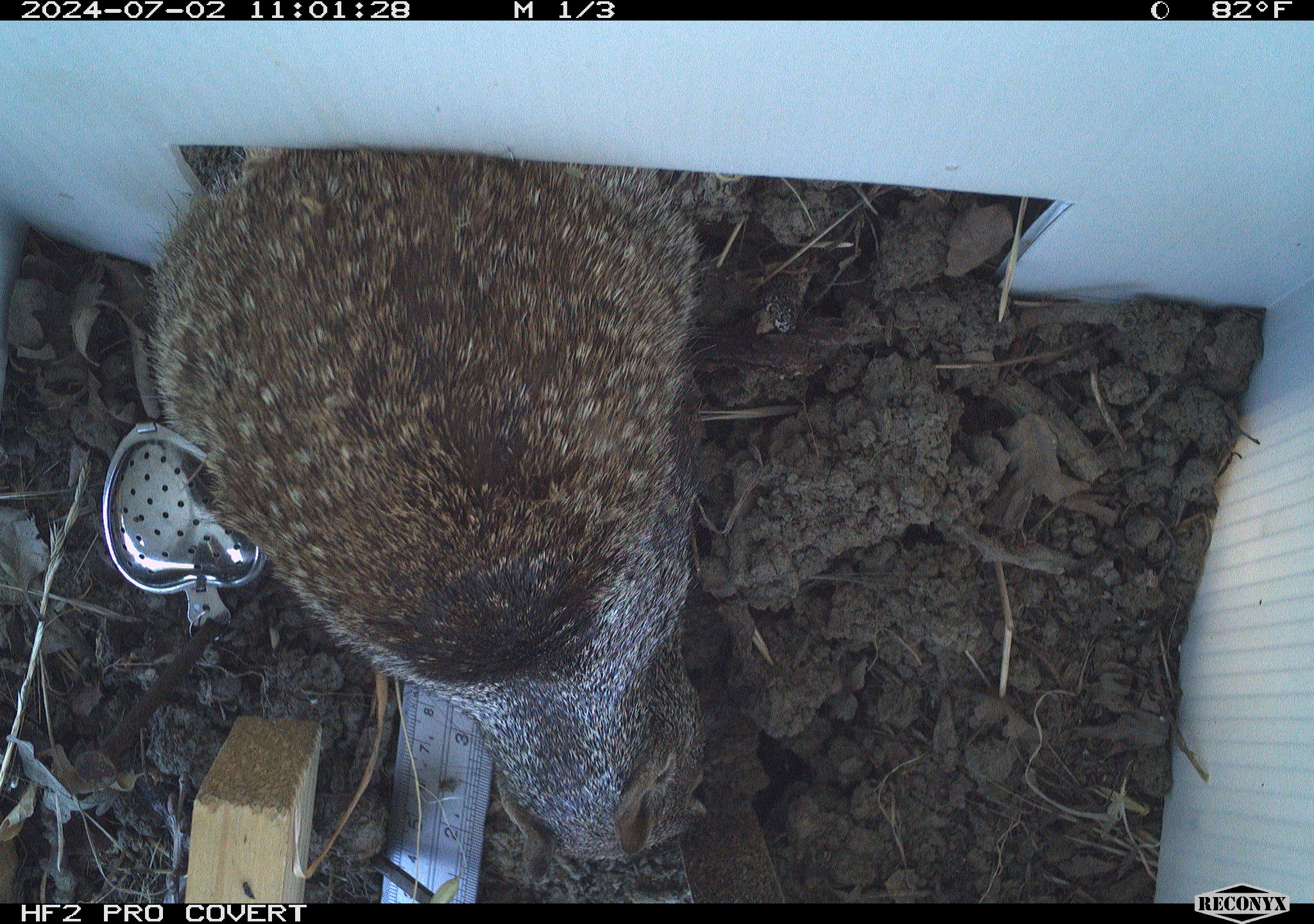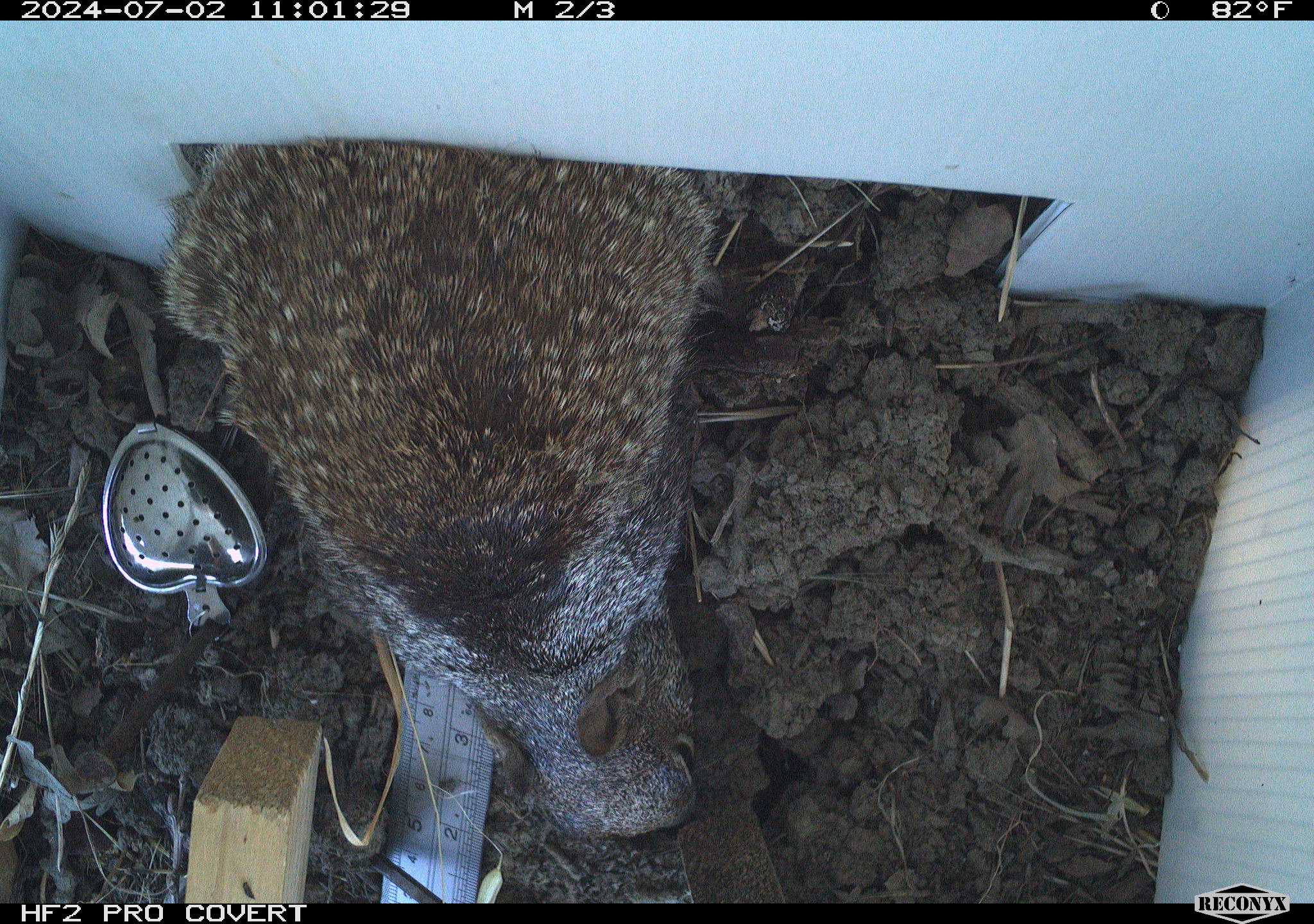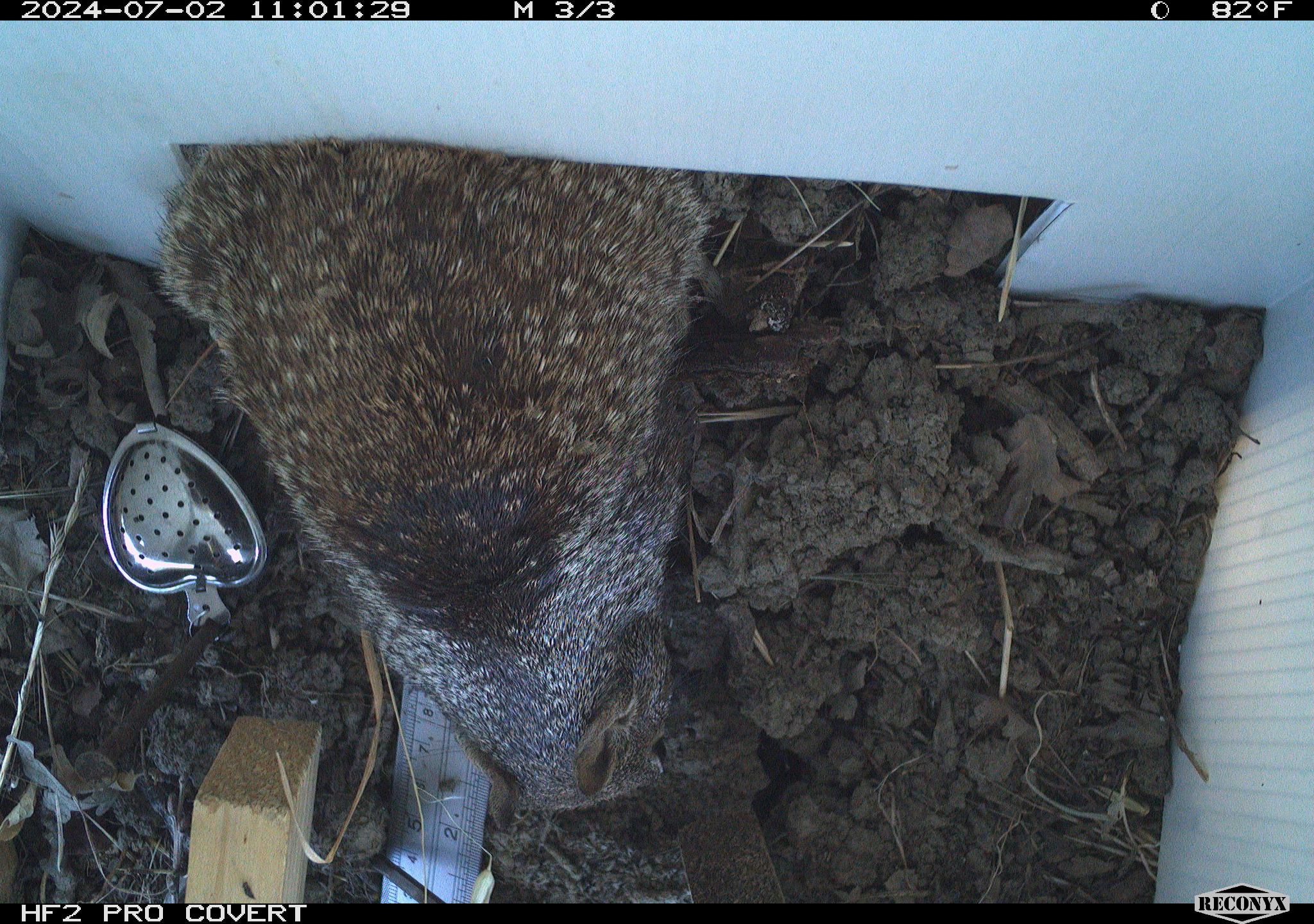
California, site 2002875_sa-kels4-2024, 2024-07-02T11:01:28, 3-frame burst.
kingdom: Animalia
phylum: Chordata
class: Mammalia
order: Rodentia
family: Sciuridae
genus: Otospermophilus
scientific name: Otospermophilus beecheyi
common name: california ground squirrel